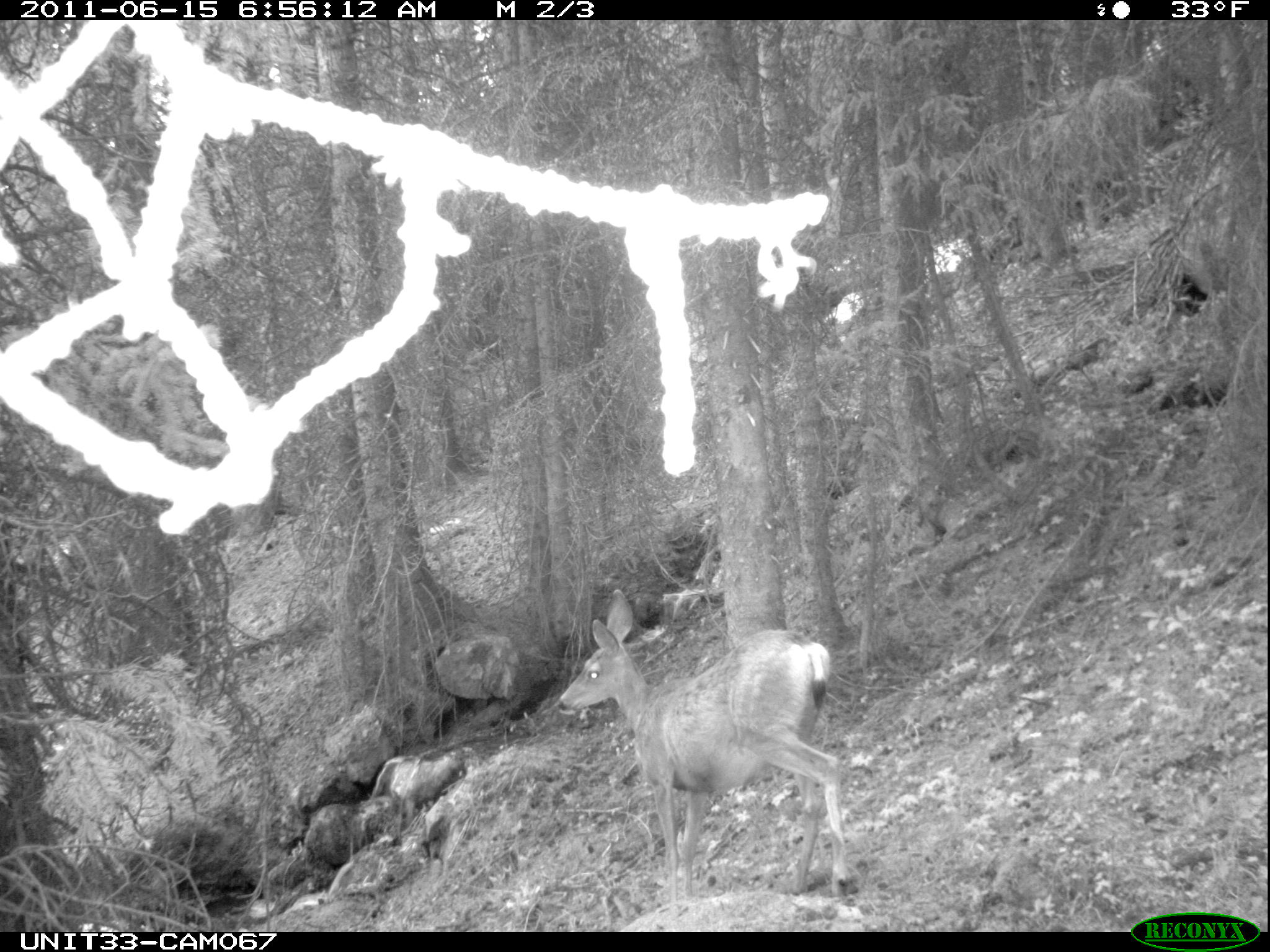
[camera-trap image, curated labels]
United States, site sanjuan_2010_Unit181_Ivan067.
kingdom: Animalia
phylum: Chordata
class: Mammalia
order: Artiodactyla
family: Cervidae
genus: Odocoileus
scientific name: Odocoileus hemionus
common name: mule deer